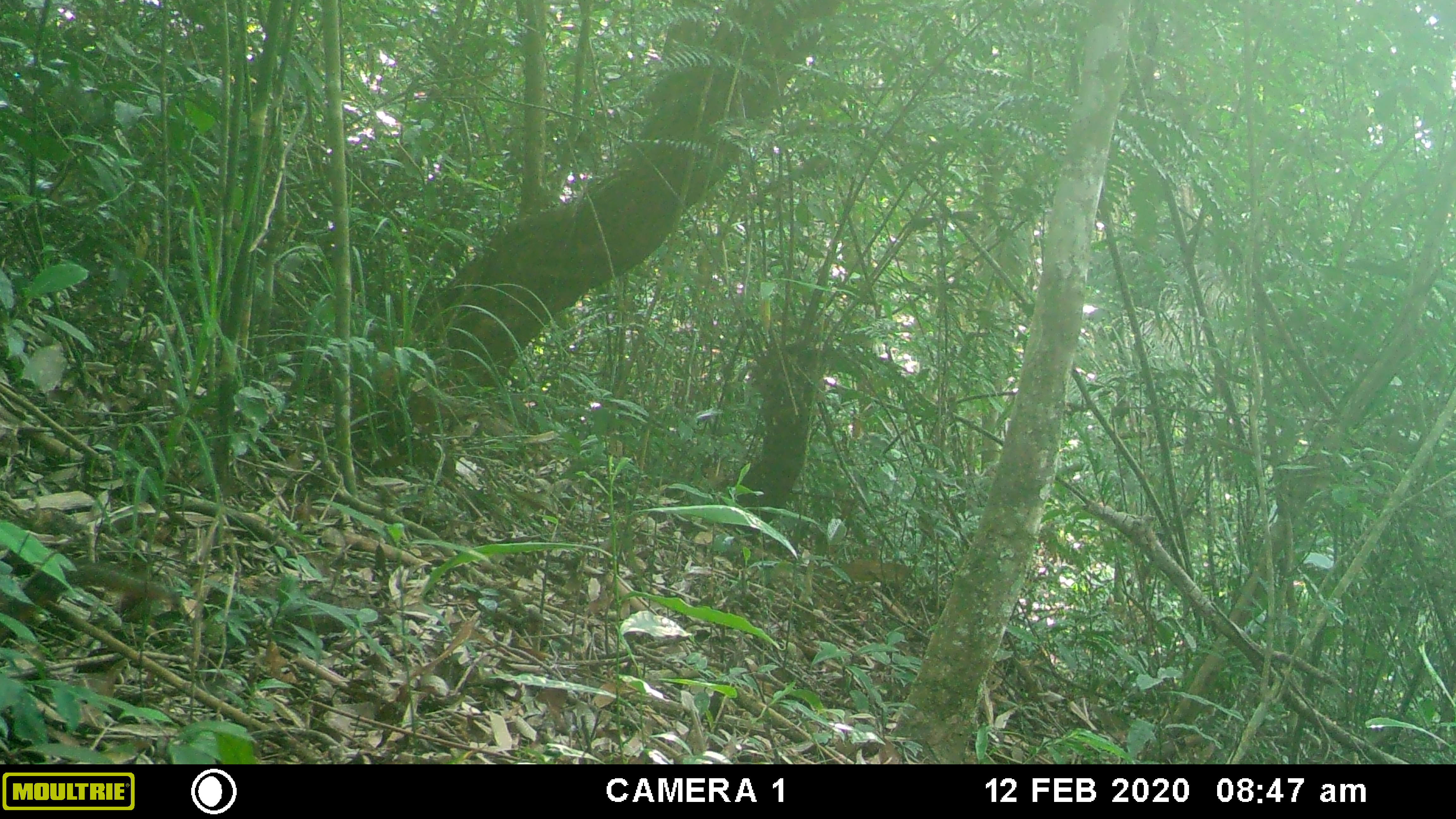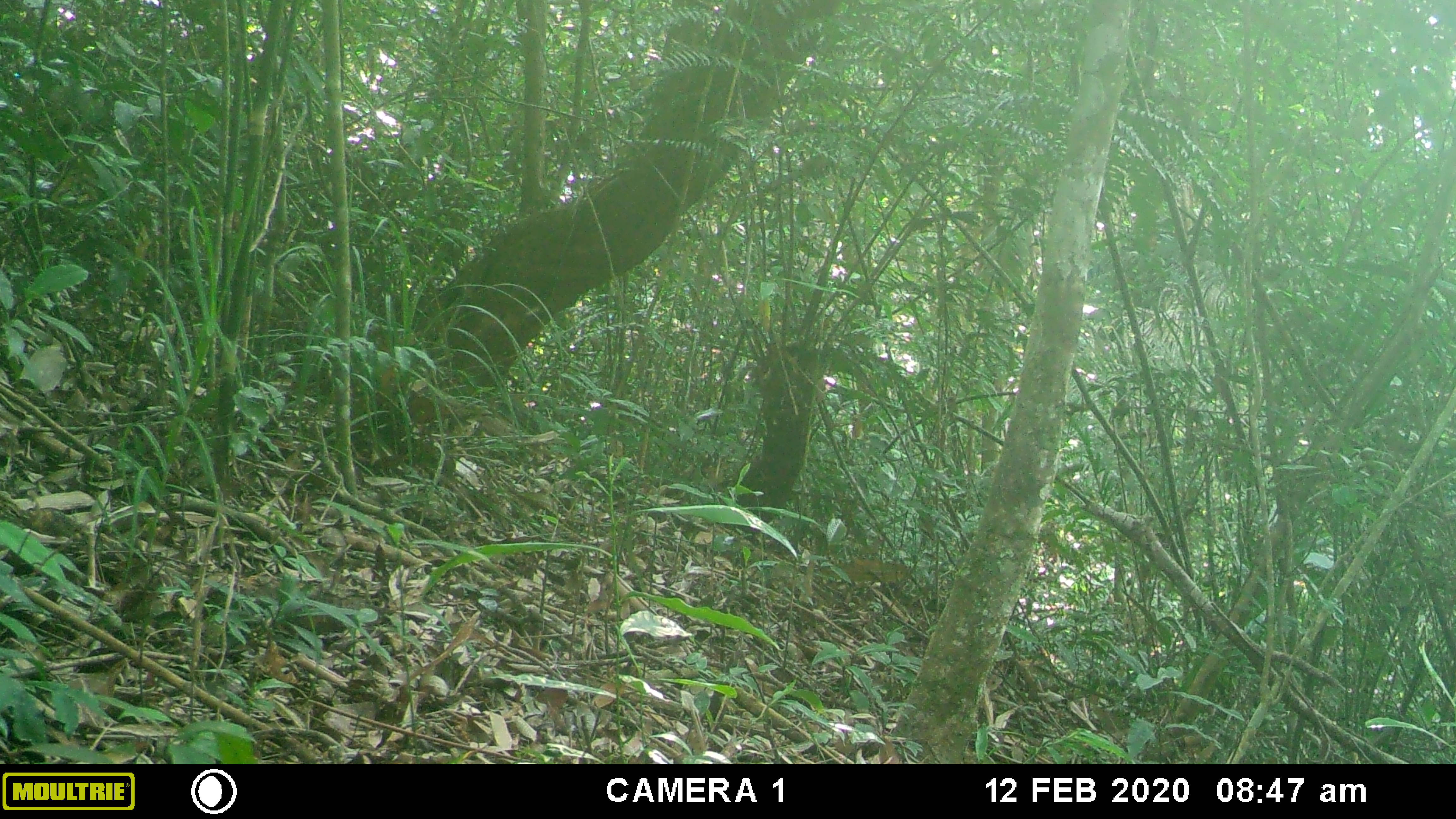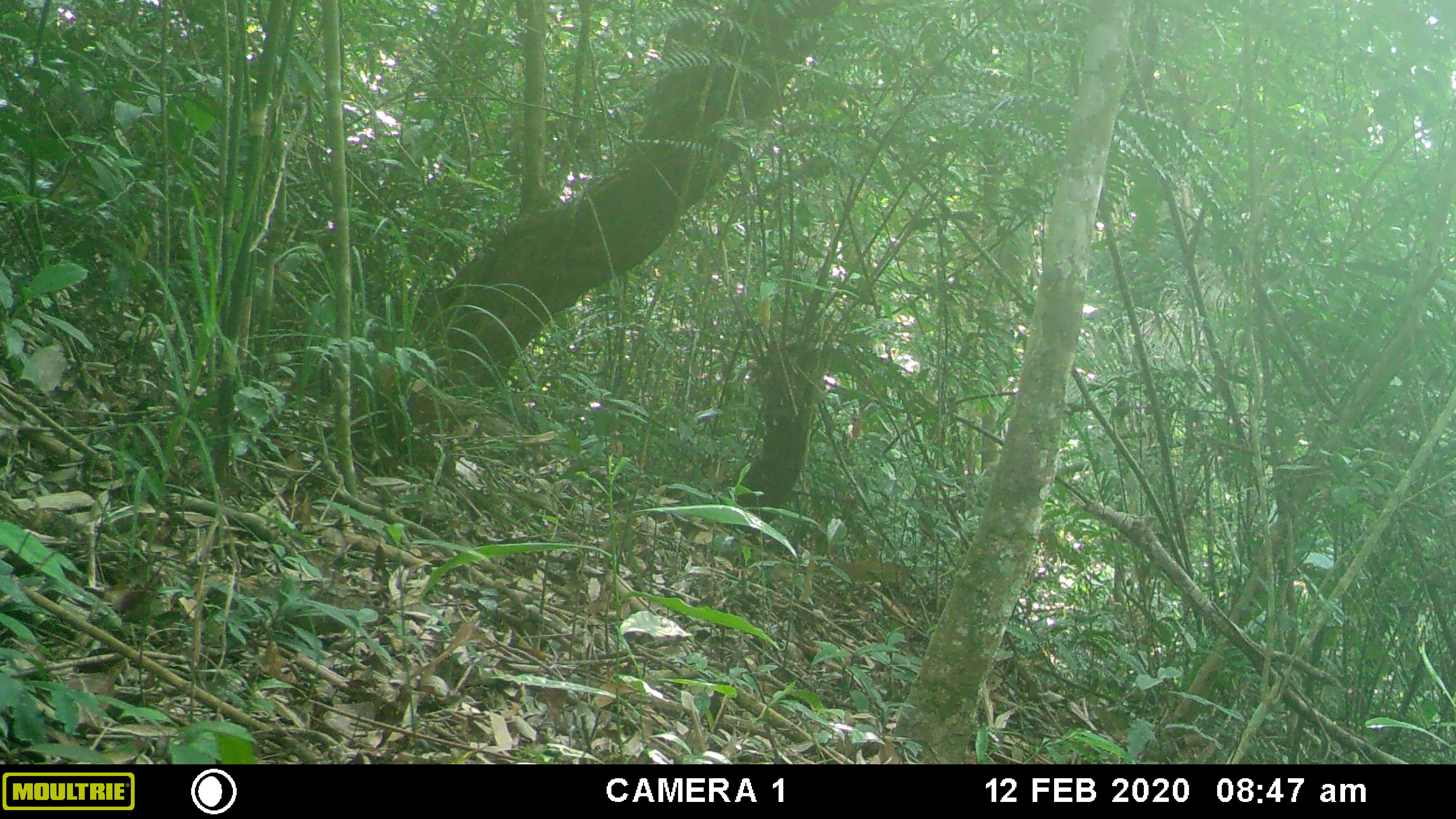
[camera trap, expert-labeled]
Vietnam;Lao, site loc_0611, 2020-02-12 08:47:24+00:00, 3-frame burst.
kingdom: Animalia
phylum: Chordata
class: Mammalia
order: Scandentia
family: Tupaiidae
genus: Tupaia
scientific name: Tupaia belangeri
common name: northern treeshrew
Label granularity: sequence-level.